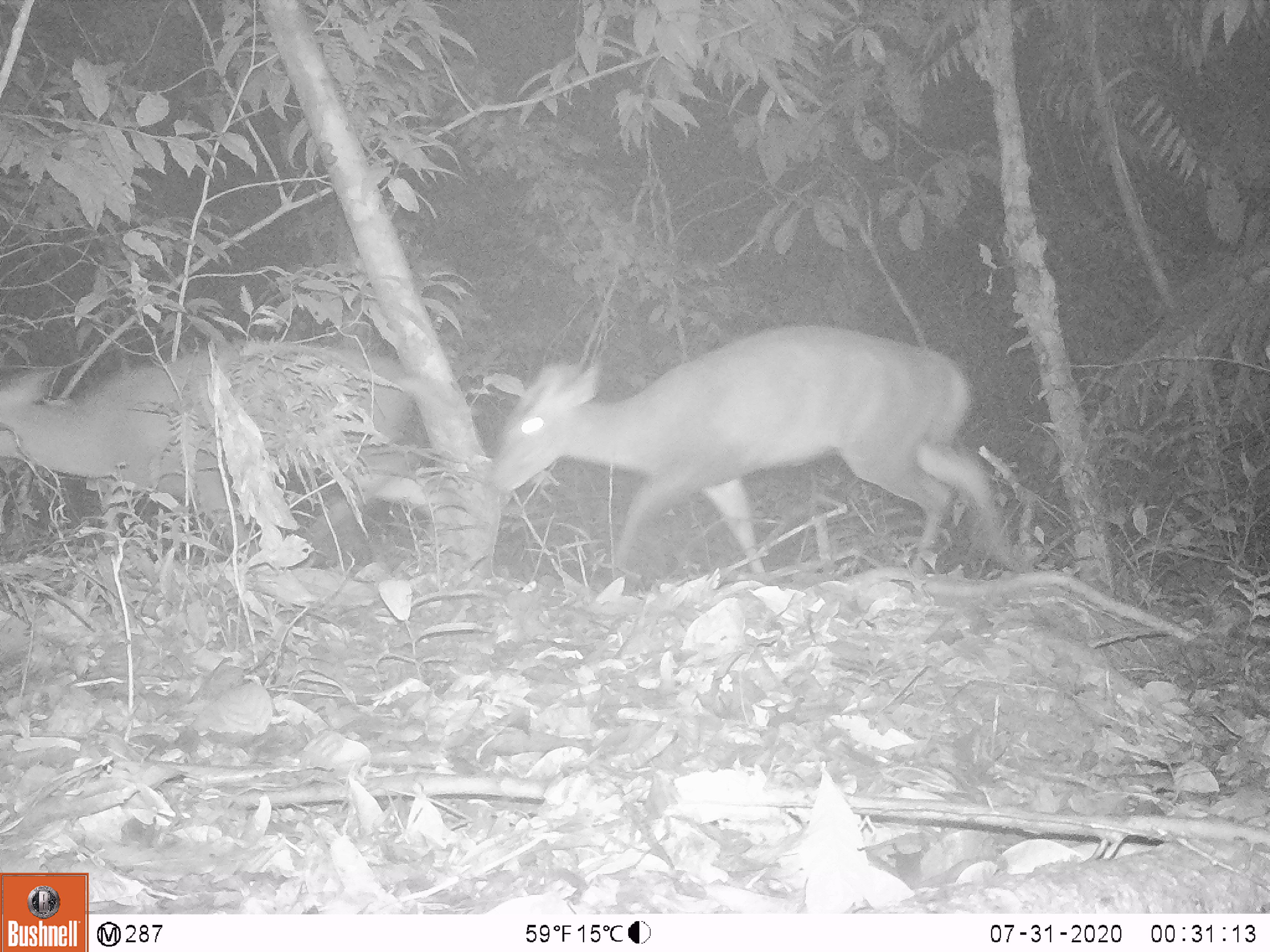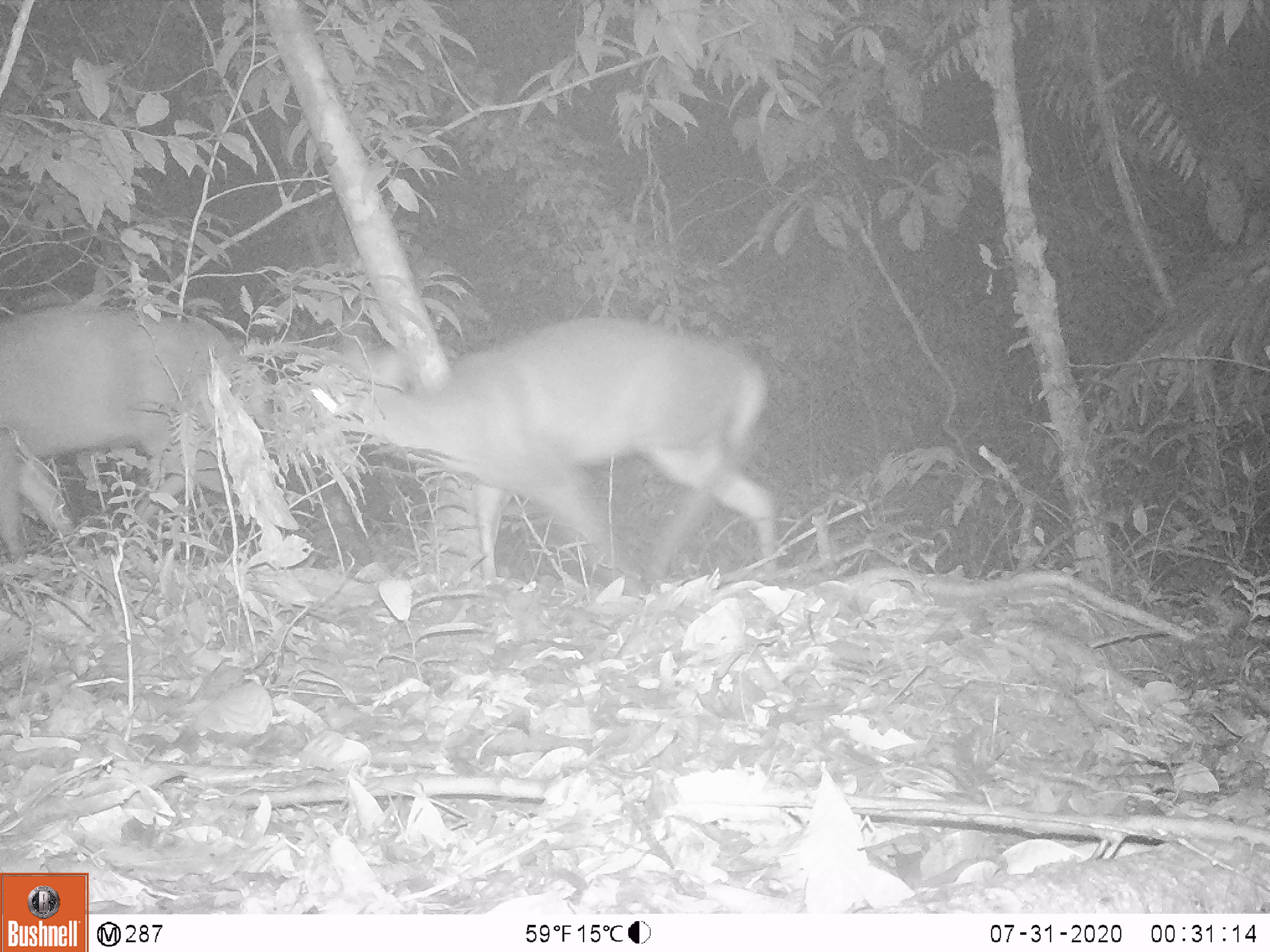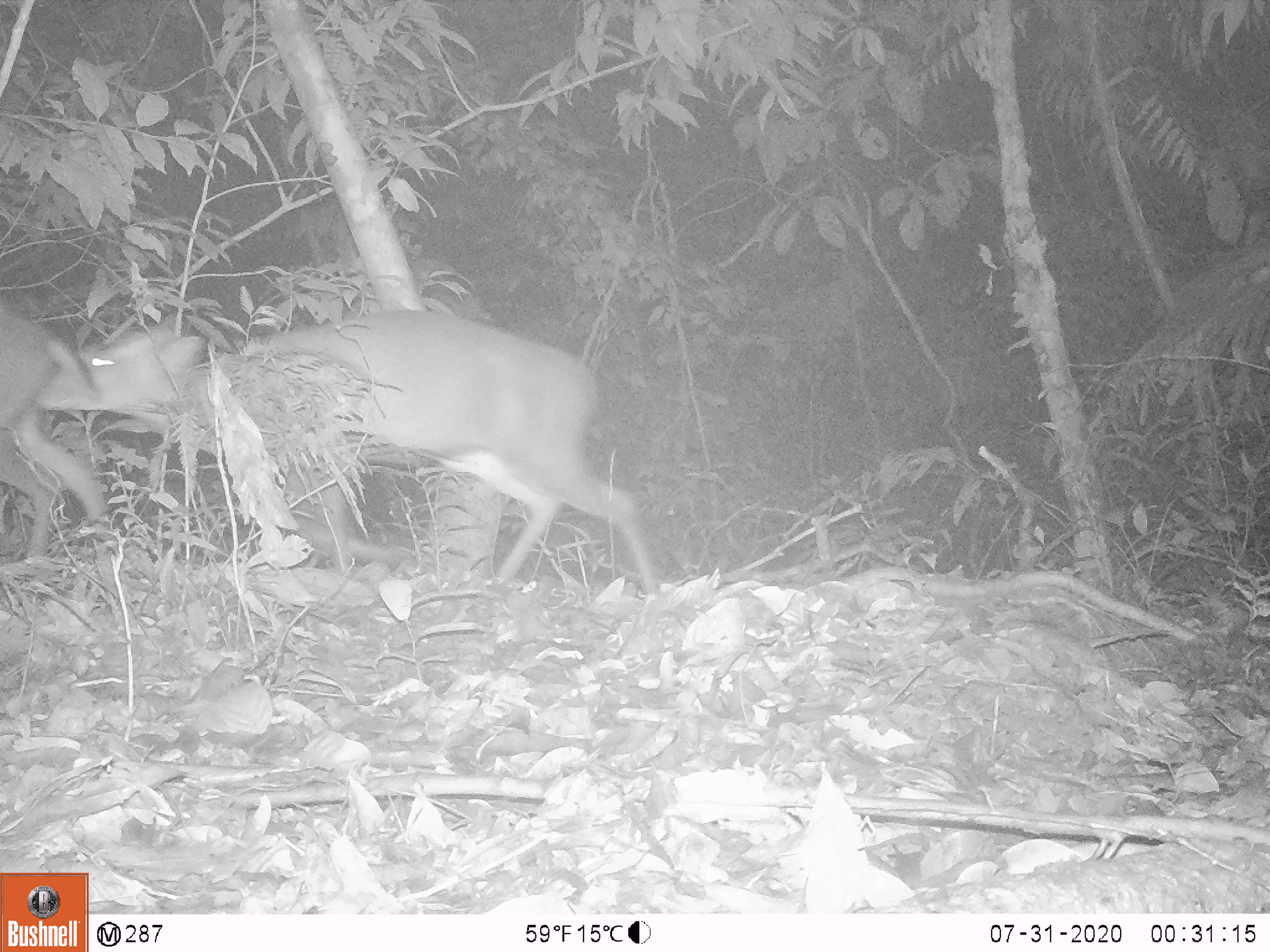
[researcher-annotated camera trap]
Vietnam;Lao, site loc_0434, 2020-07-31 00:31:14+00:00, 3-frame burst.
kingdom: Animalia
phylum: Chordata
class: Mammalia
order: Artiodactyla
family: Cervidae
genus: Muntiacus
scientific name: Muntiacus rooseveltorum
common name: roosevelt's muntjac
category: roosevelts muntjac group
Roosevelts muntjac group (roosevelt's muntjac) (Muntiacus rooseveltorum). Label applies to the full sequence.